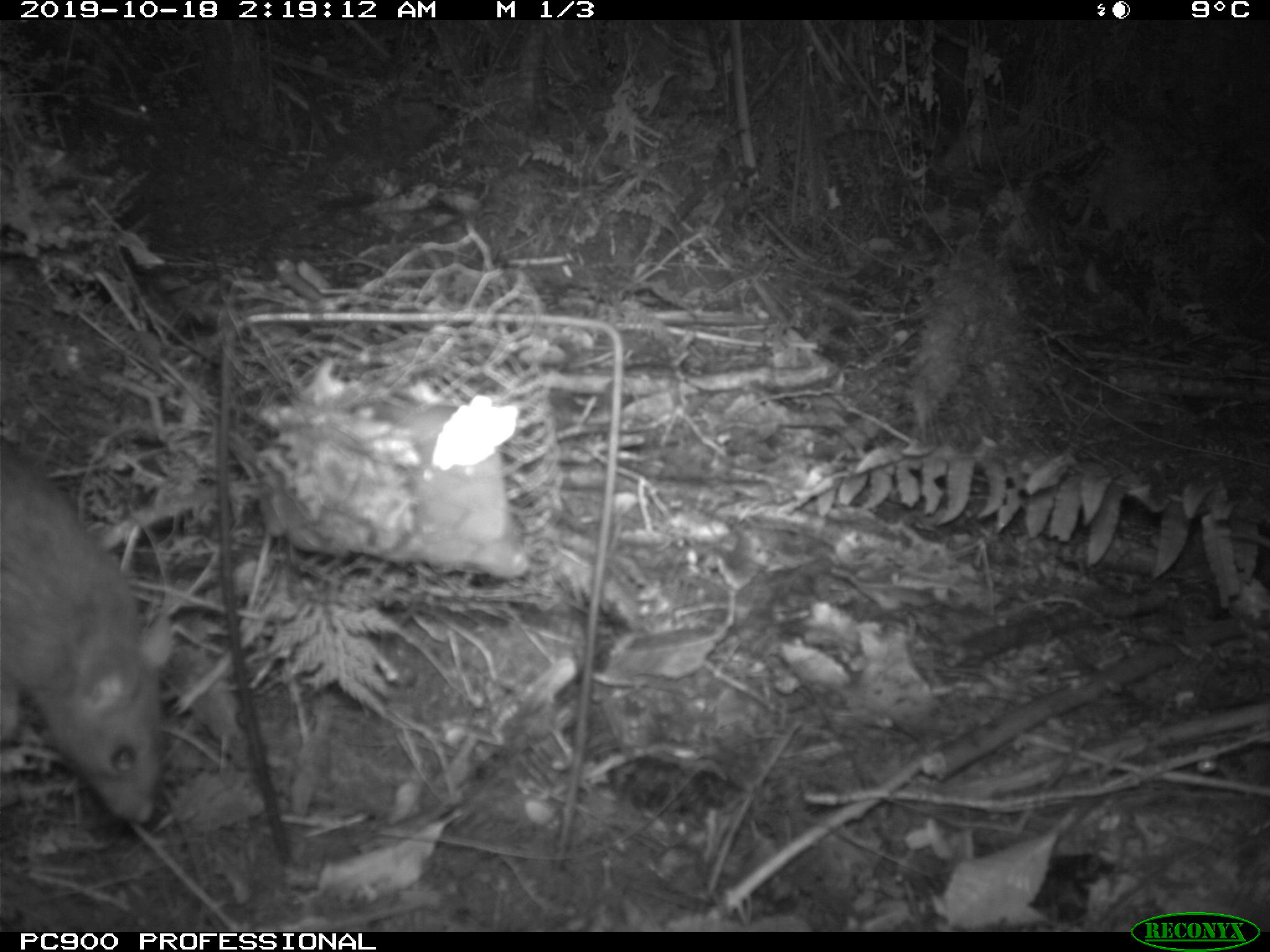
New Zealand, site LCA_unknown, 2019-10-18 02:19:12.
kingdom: Animalia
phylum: Chordata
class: Mammalia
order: Rodentia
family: Muridae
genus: Rattus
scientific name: Rattus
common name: rat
Rat (Rattus).